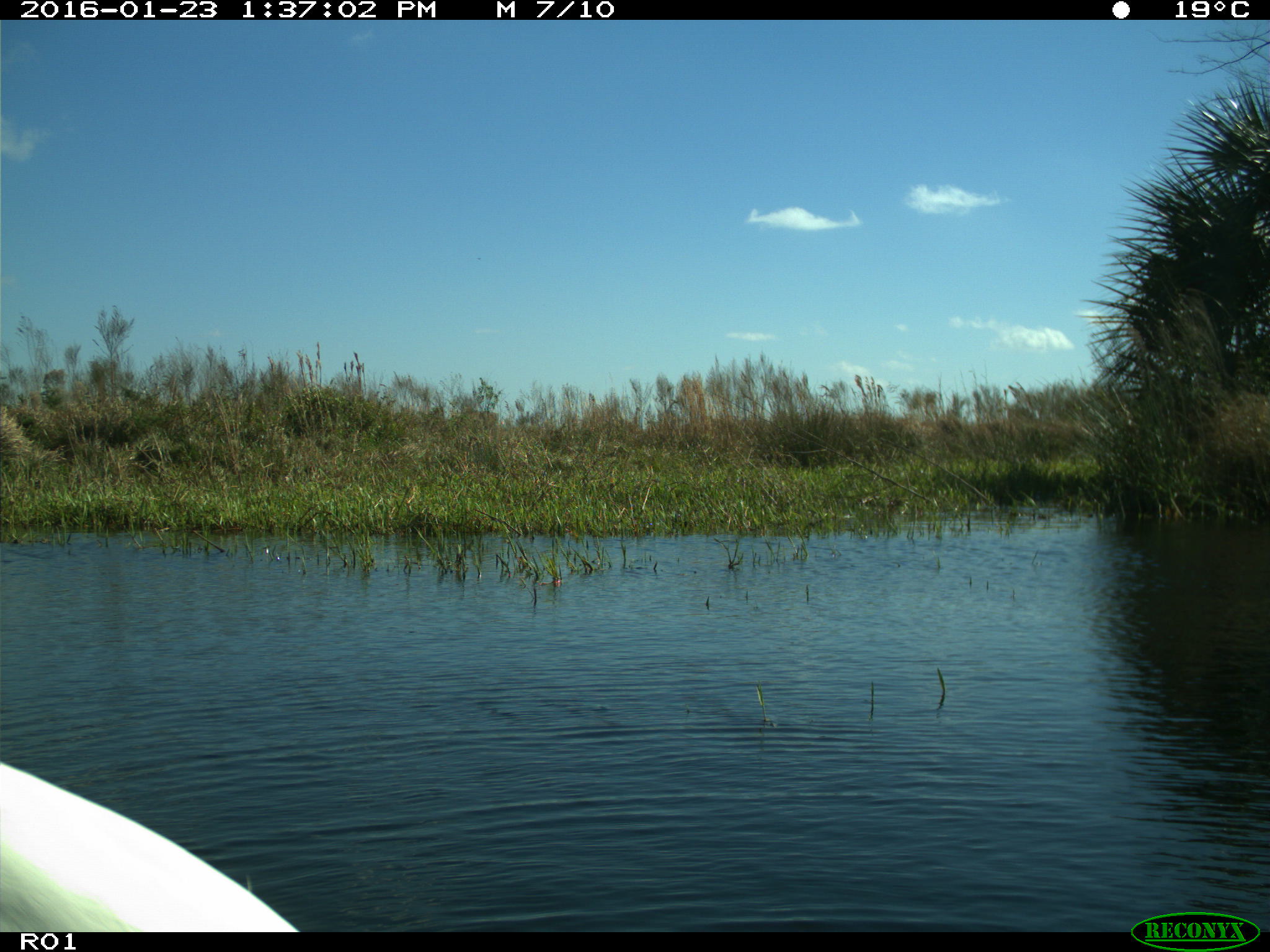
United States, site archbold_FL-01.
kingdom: Animalia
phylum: Chordata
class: Aves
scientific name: Aves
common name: birds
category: unidentified bird